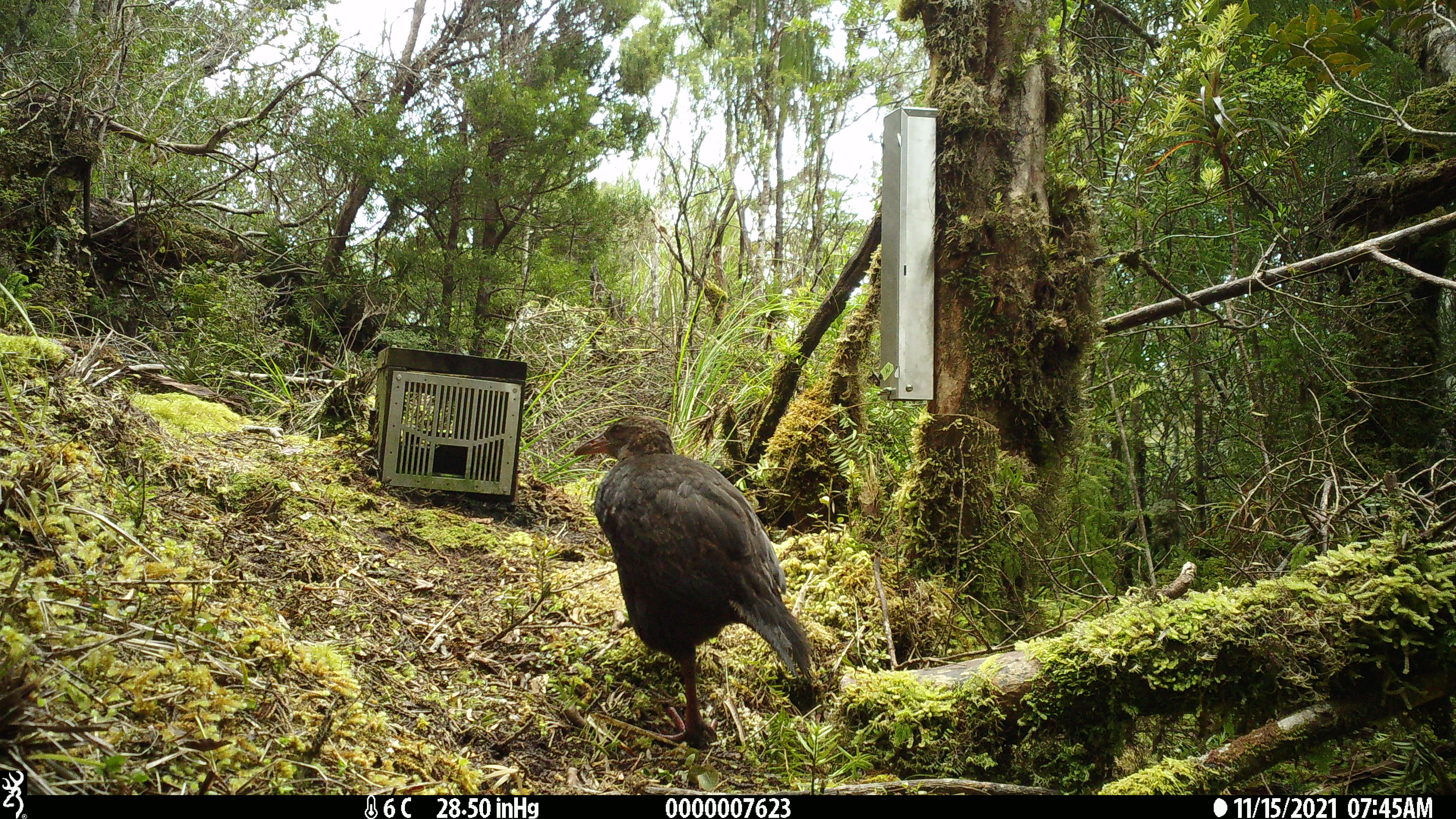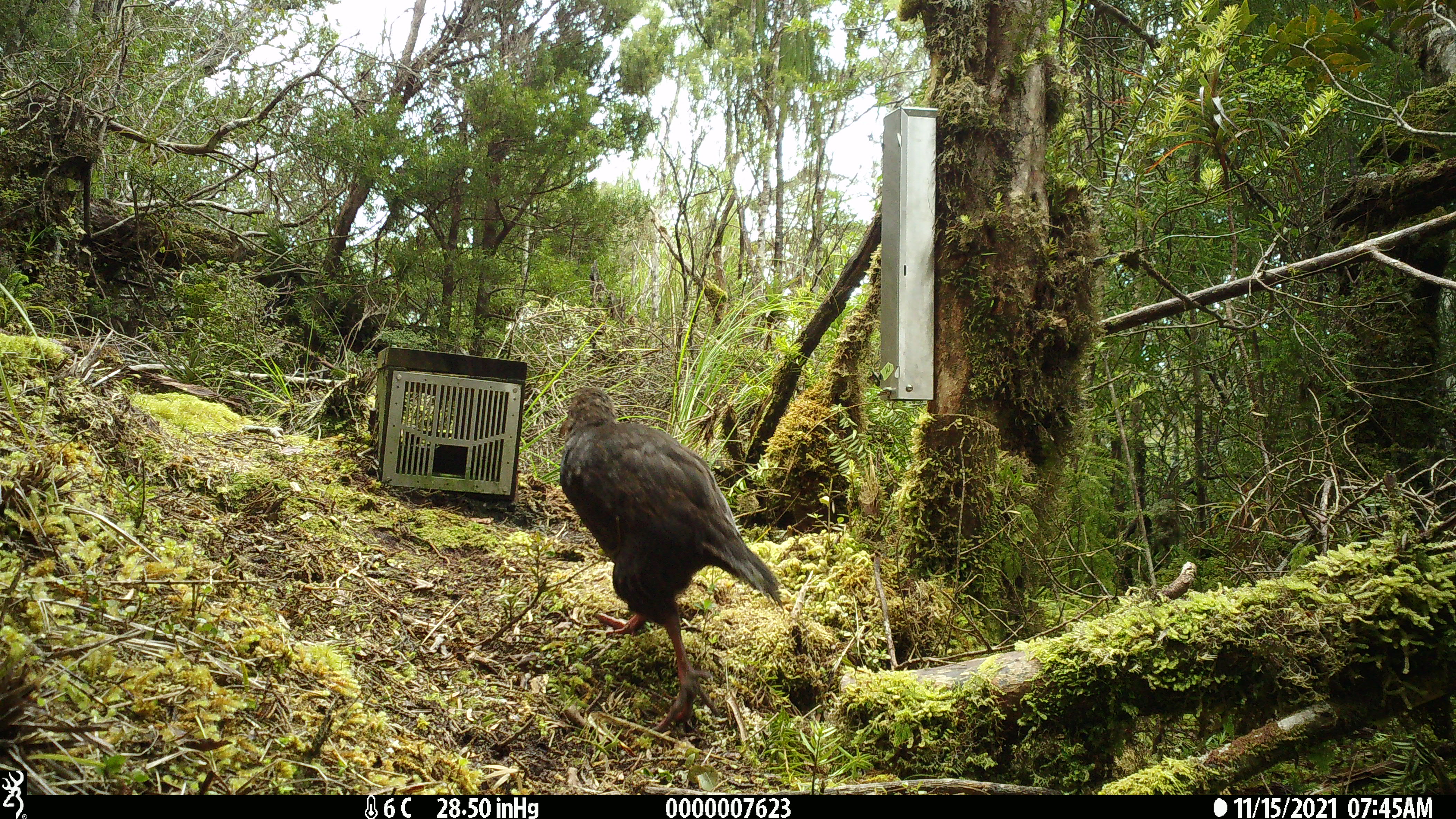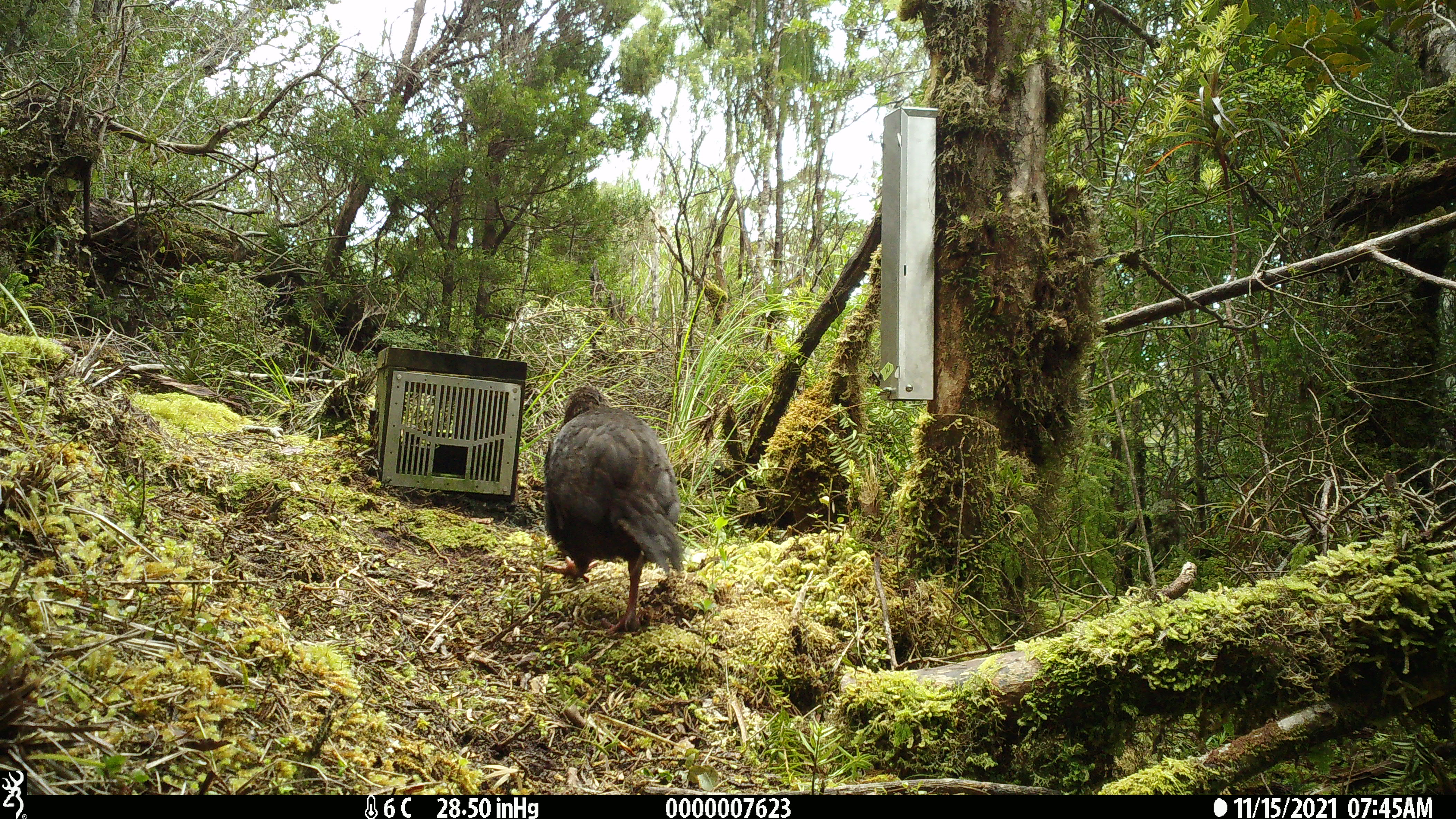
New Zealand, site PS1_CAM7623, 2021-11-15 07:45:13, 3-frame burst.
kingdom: Animalia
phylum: Chordata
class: Aves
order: Gruiformes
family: Rallidae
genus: Gallirallus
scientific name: Gallirallus australis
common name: weka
Weka (Gallirallus australis).